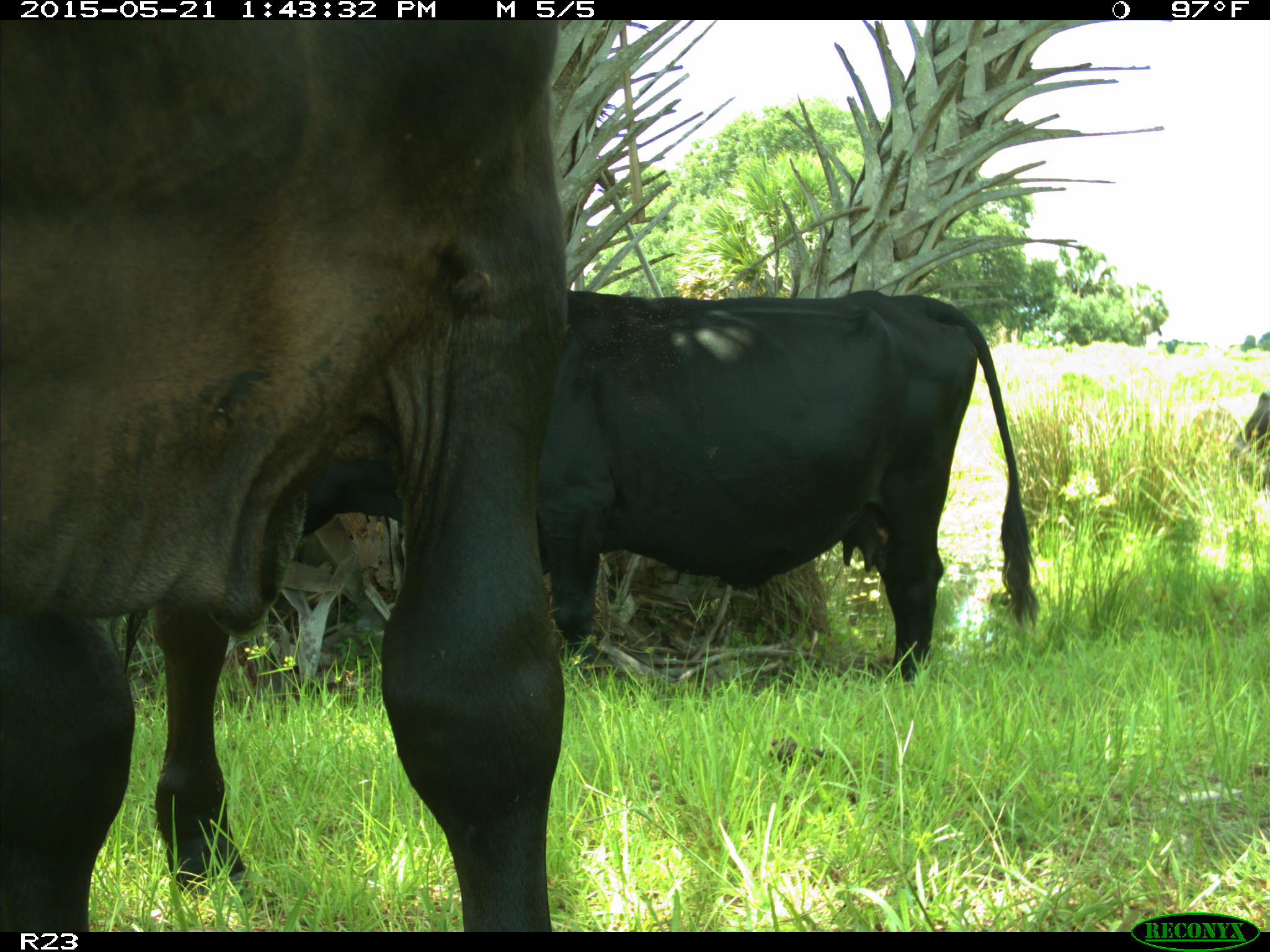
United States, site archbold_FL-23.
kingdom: Animalia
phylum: Chordata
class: Mammalia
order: Artiodactyla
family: Bovidae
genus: Bos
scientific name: Bos taurus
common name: domestic cow